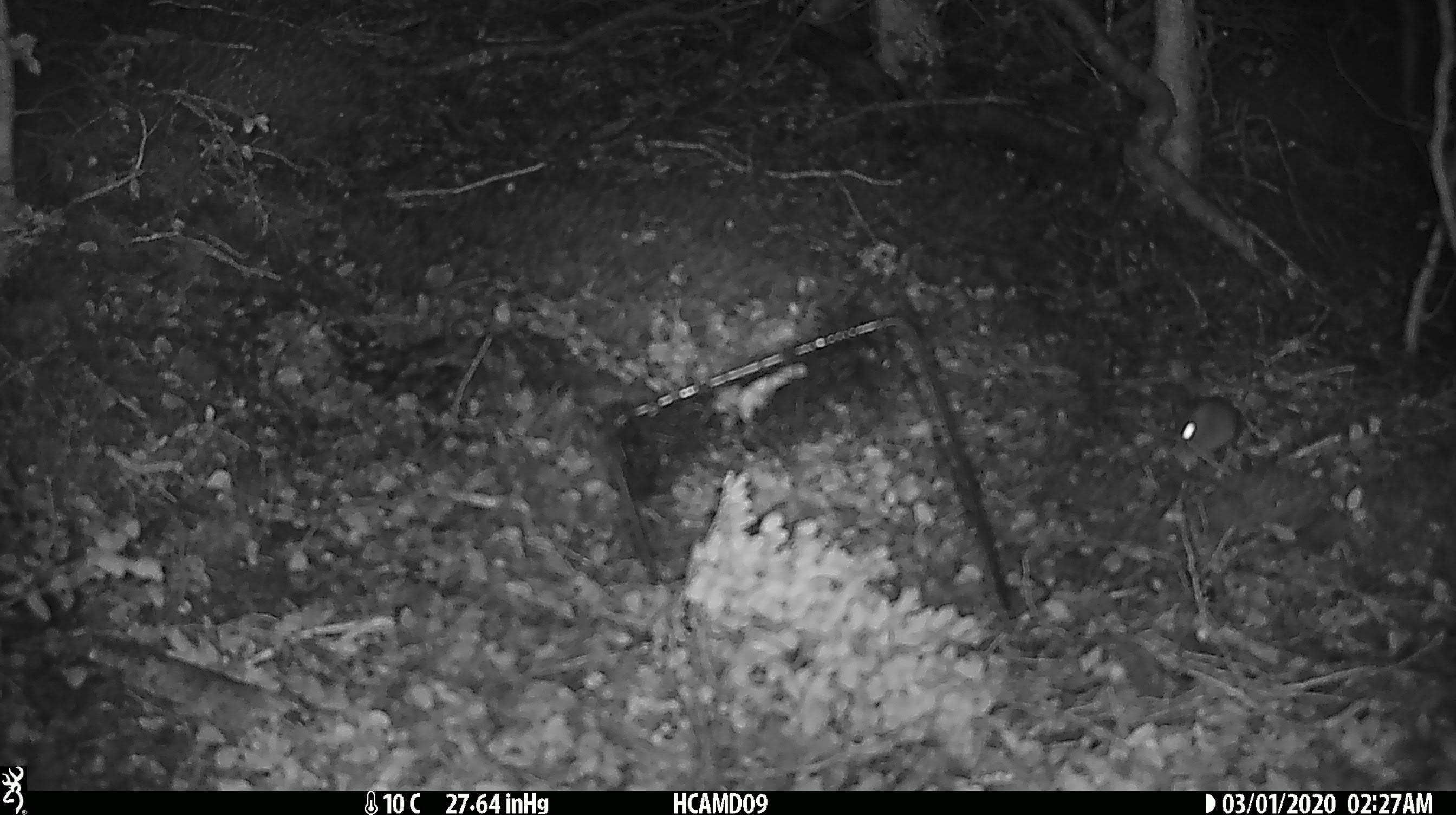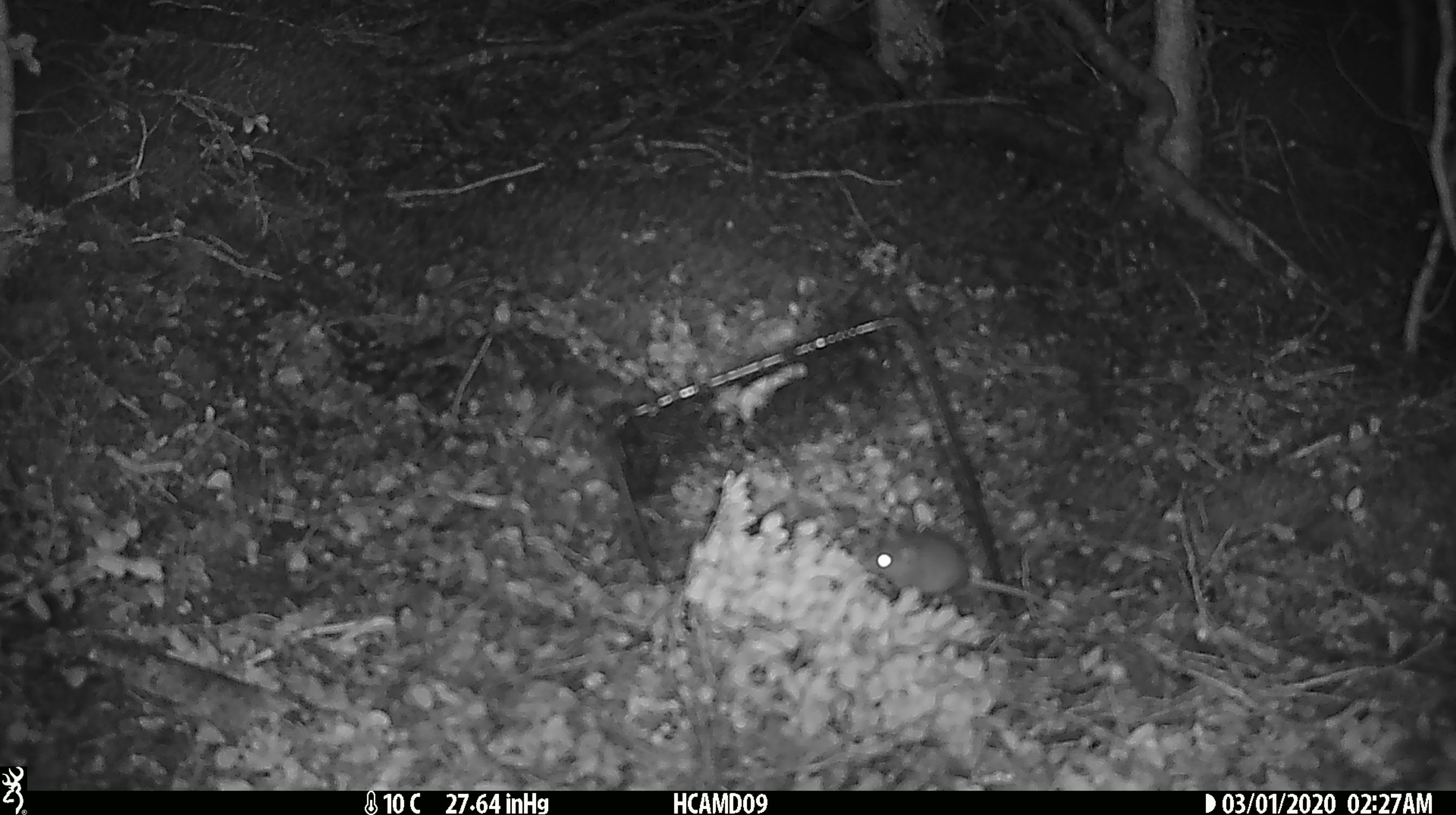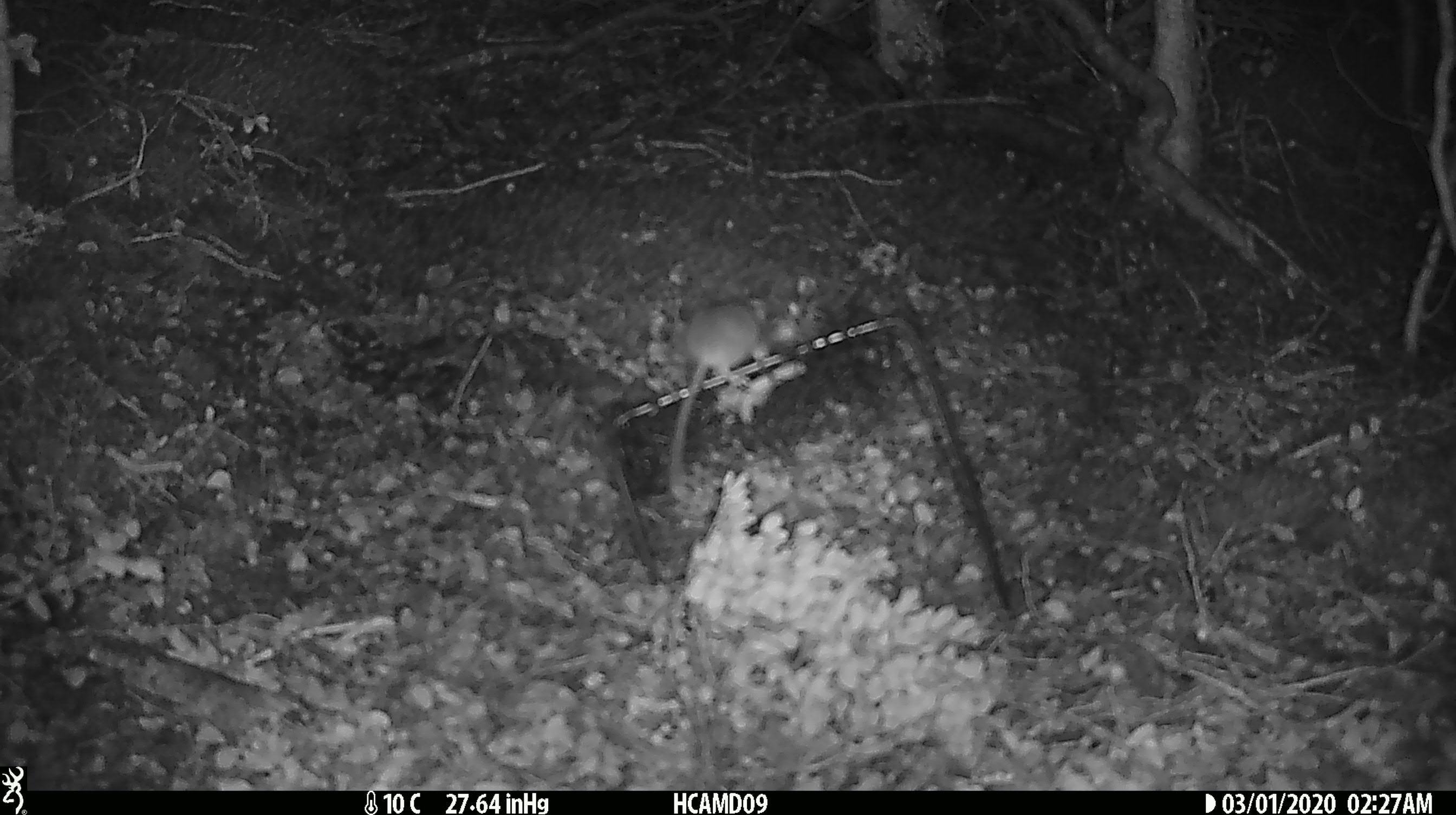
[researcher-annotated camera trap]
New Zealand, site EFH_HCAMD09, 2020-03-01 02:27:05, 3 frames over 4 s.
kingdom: Animalia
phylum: Chordata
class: Mammalia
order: Rodentia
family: Muridae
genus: Mus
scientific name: Mus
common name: mouse